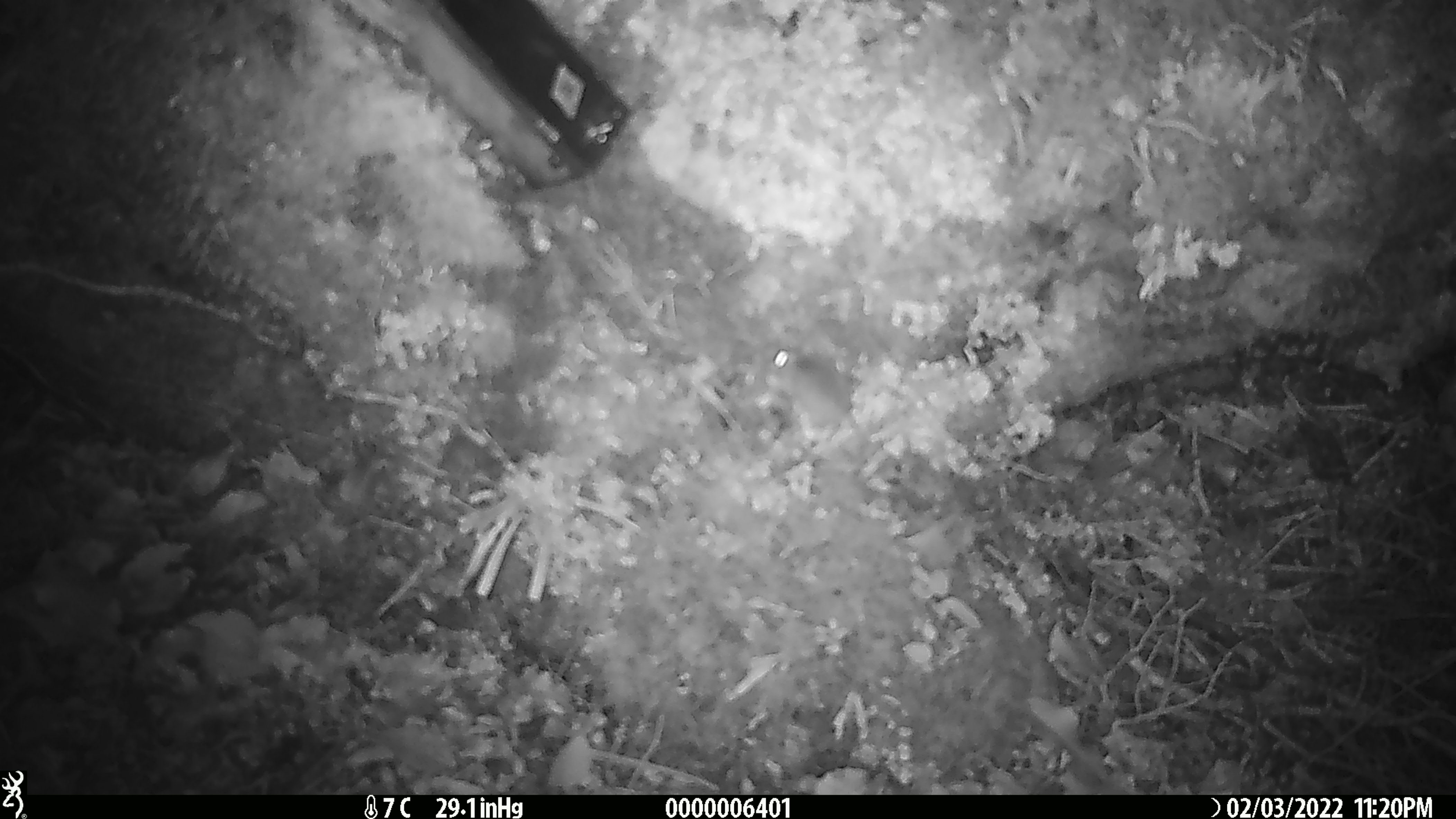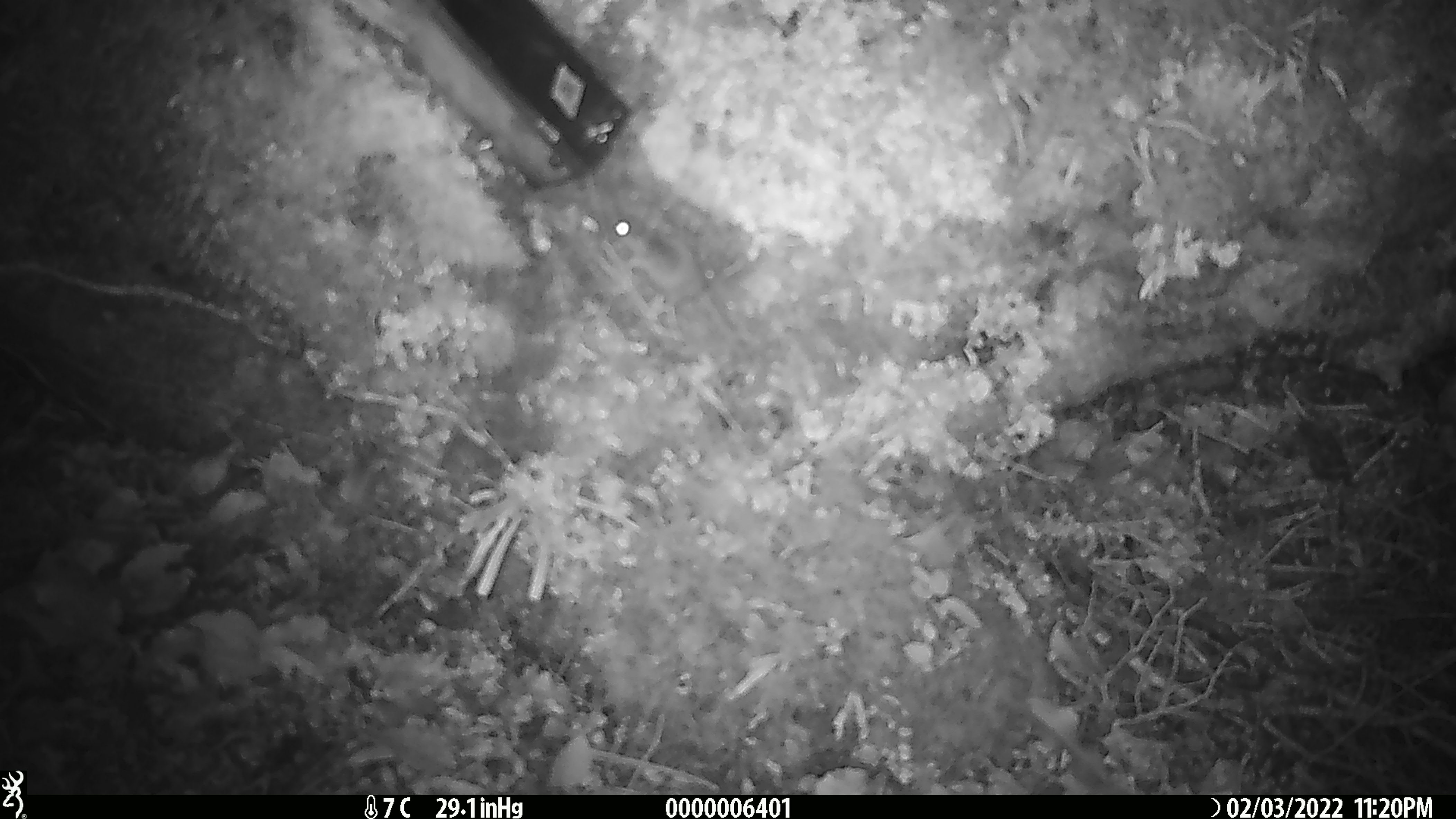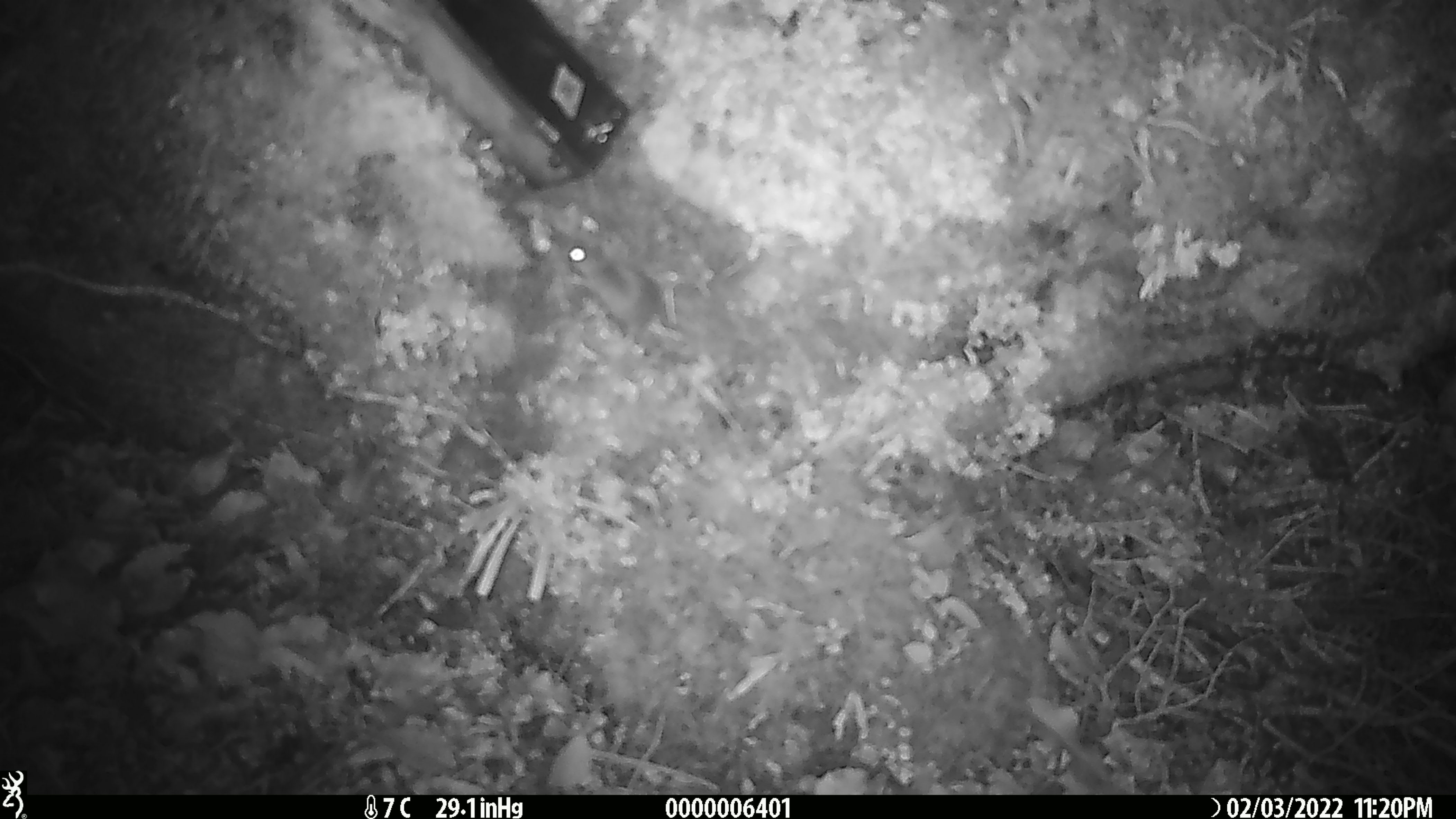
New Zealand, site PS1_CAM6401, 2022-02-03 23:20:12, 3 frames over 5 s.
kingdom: Animalia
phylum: Chordata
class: Mammalia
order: Rodentia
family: Muridae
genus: Mus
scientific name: Mus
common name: mouse